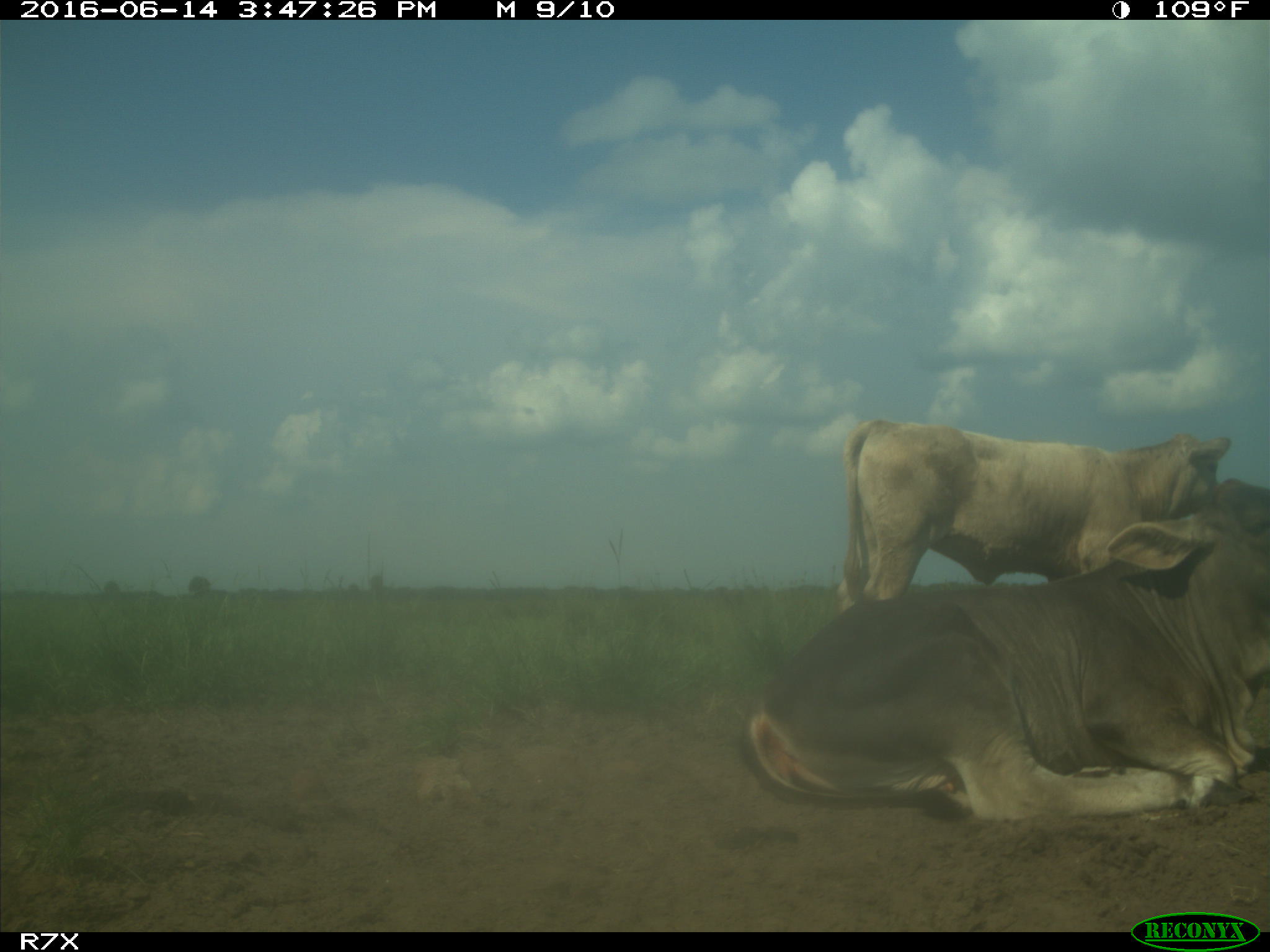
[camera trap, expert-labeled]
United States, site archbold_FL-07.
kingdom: Animalia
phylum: Chordata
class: Mammalia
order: Artiodactyla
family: Bovidae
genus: Bos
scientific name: Bos taurus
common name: domestic cow